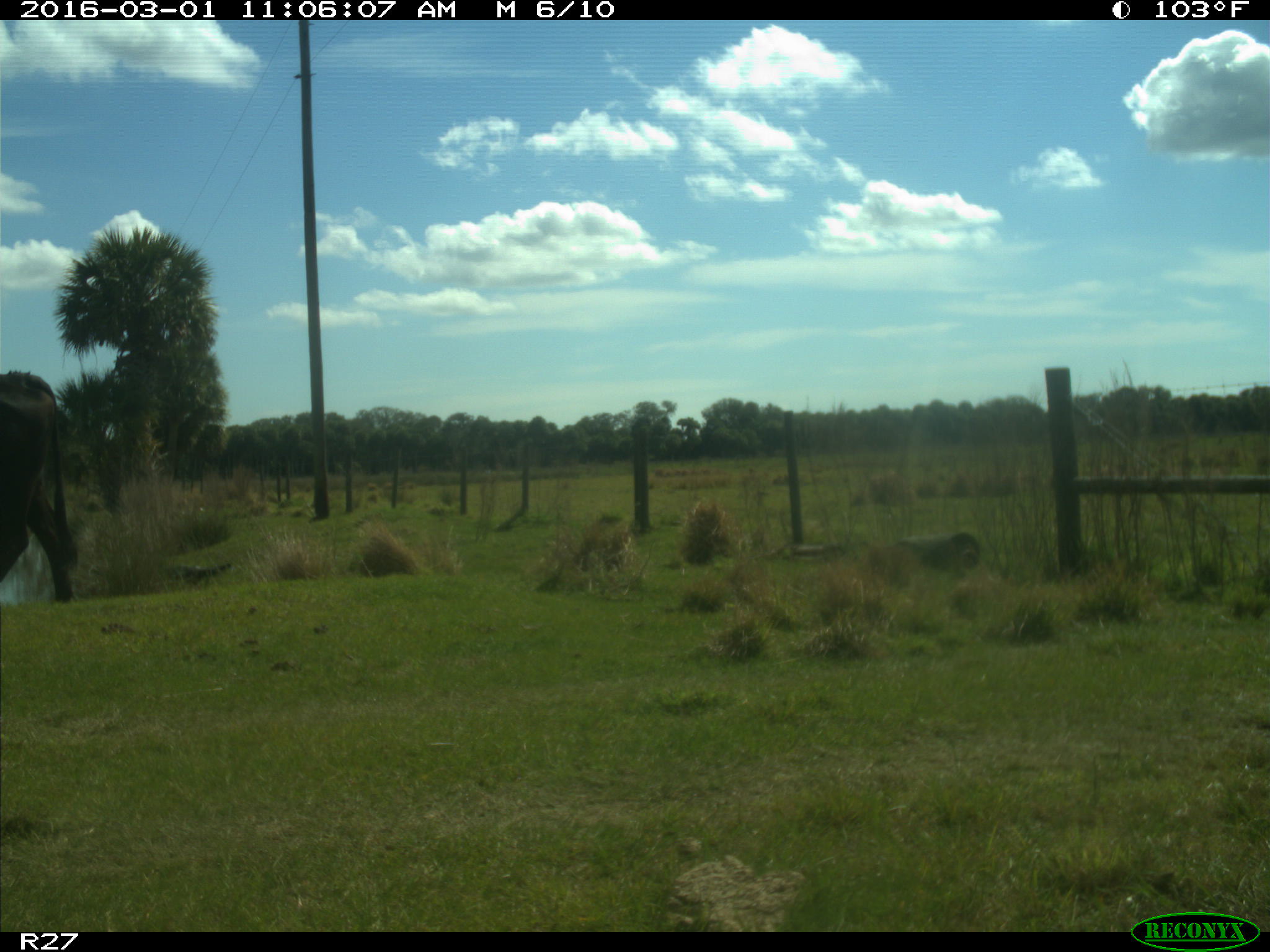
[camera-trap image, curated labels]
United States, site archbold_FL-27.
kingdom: Animalia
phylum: Chordata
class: Mammalia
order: Artiodactyla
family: Bovidae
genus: Bos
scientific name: Bos taurus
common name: domestic cow